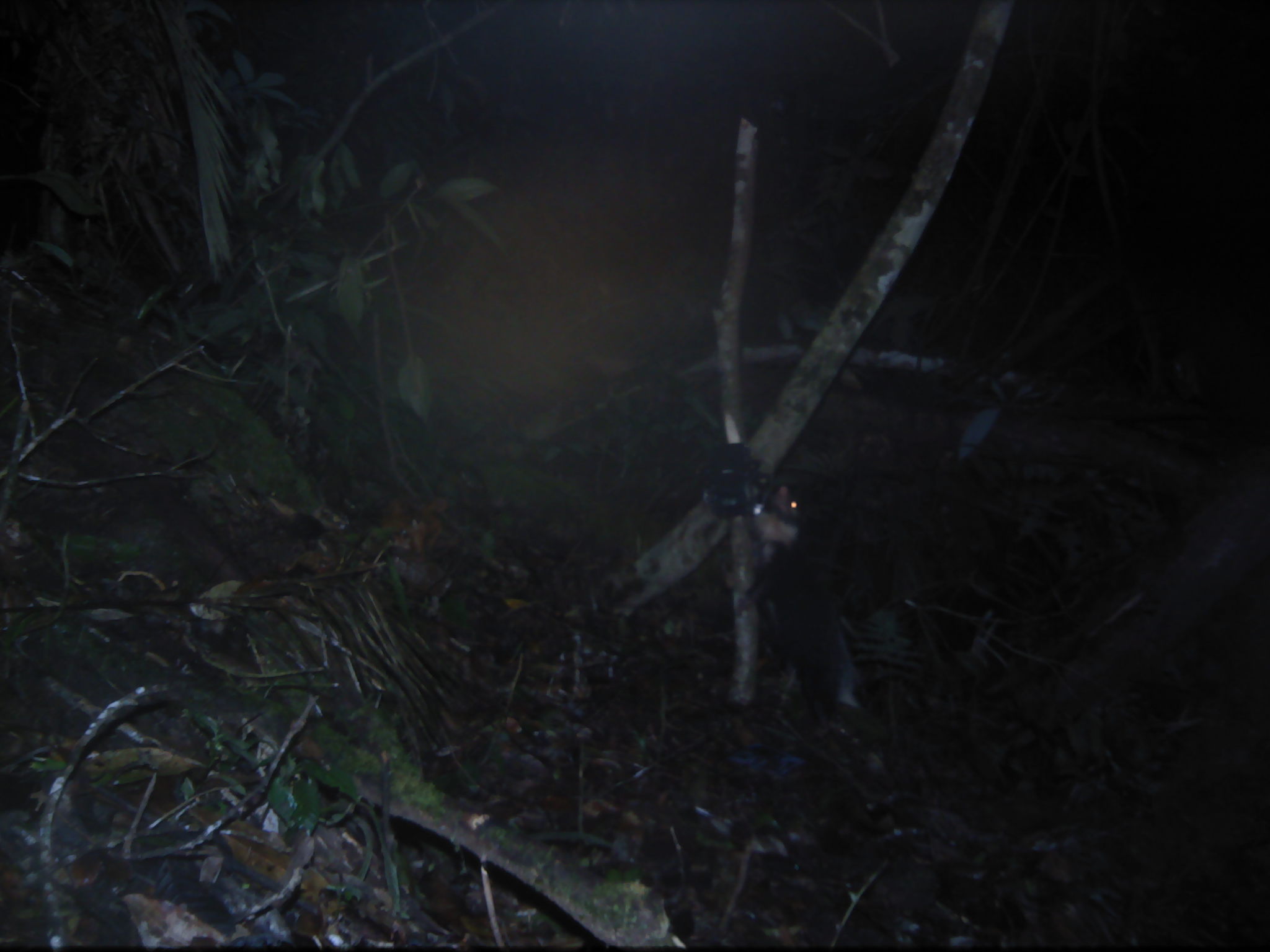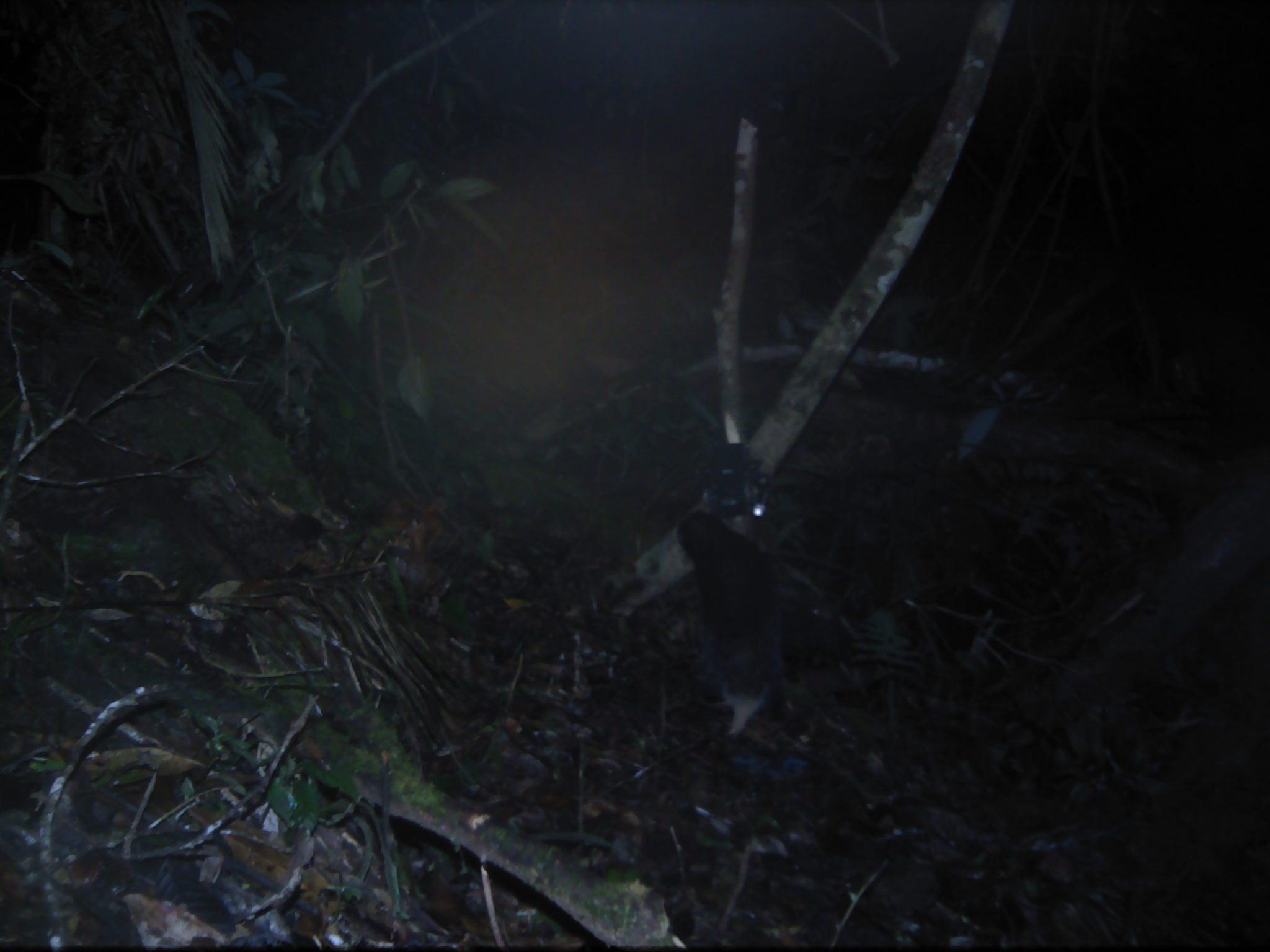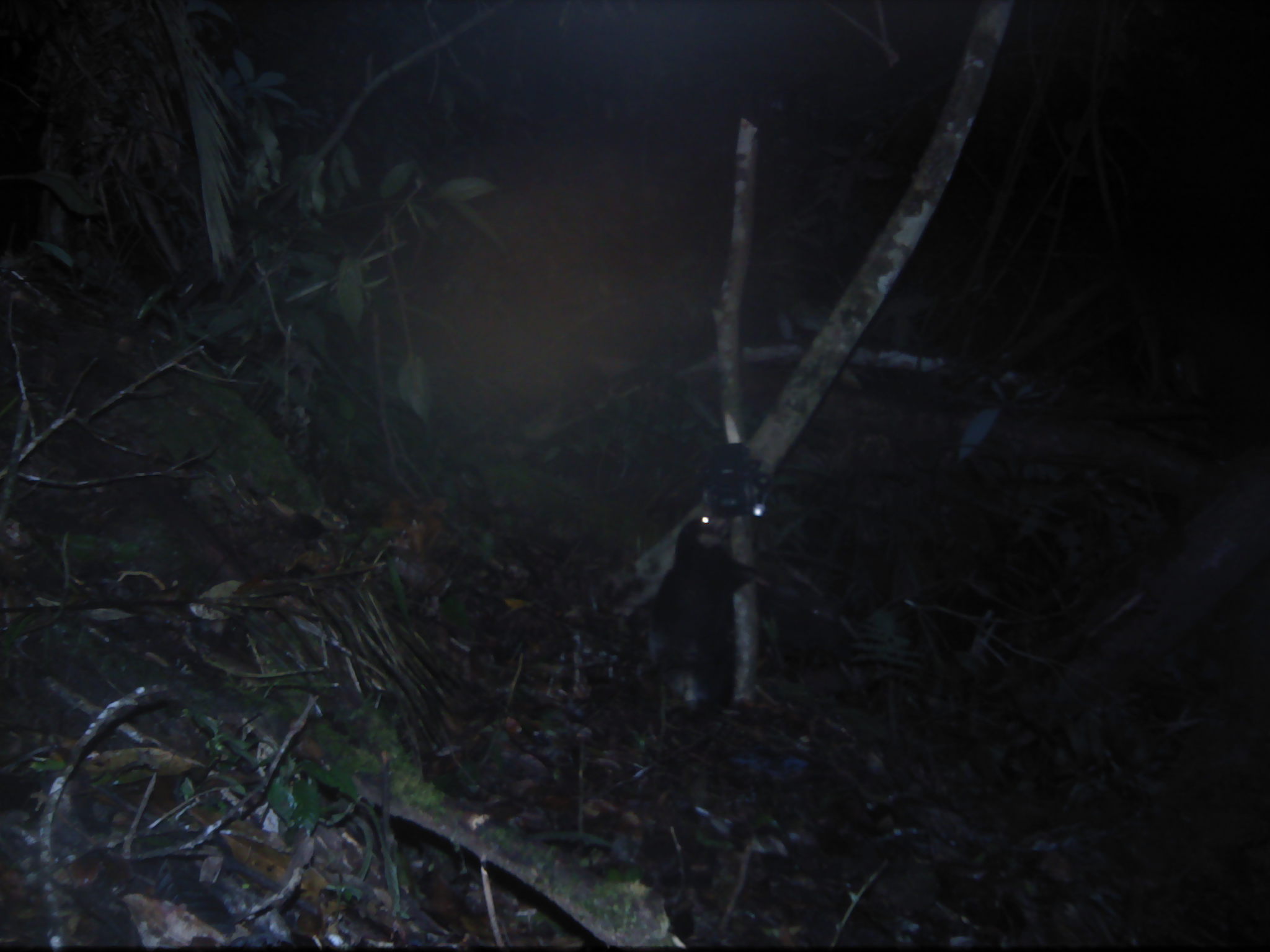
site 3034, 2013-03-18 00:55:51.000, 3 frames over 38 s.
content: unidentified animal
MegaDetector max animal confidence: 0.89